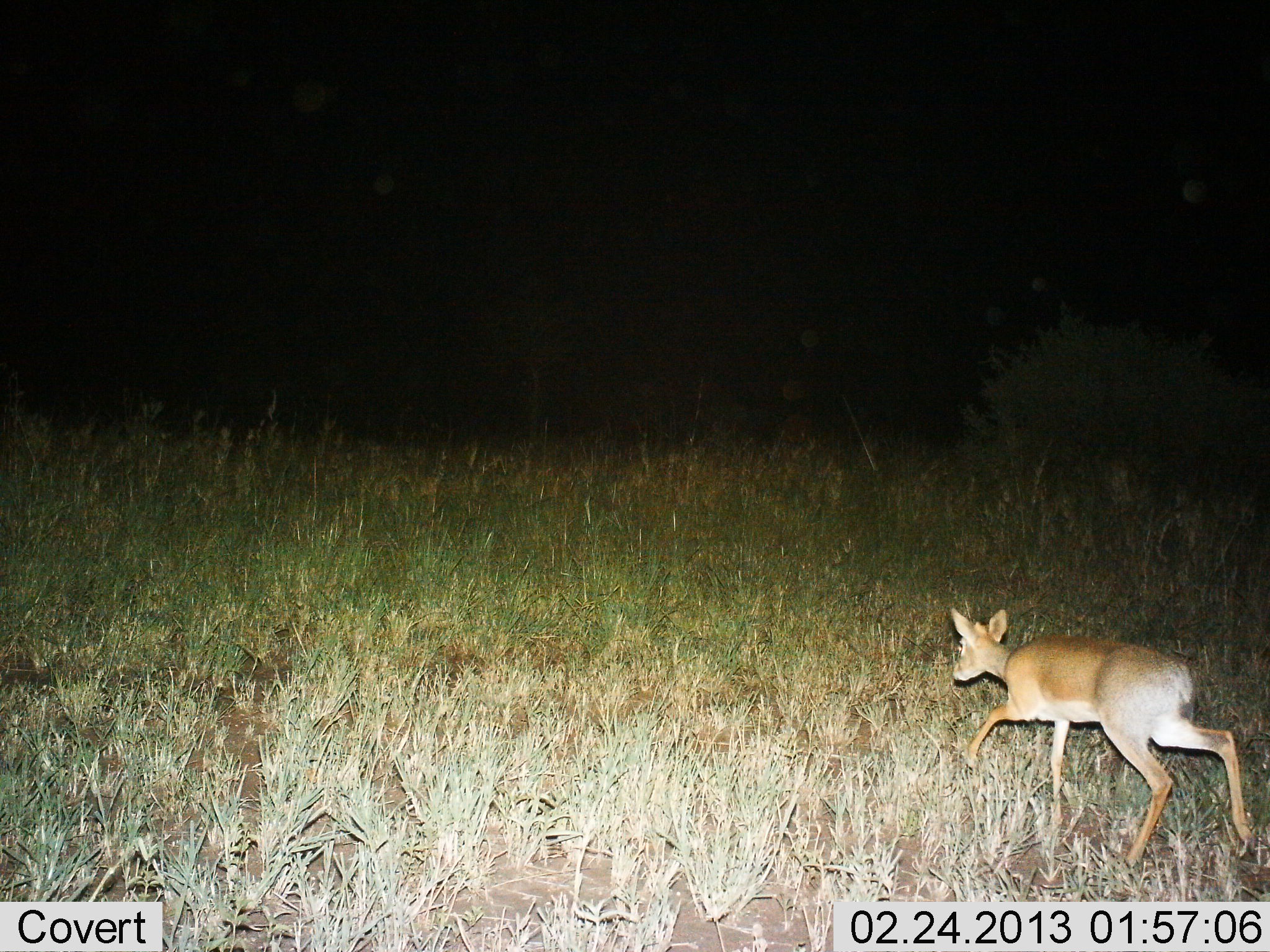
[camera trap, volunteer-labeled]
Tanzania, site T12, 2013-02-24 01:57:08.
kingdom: Animalia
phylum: Chordata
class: Mammalia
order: Artiodactyla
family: Bovidae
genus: Madoqua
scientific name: Madoqua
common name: dikdik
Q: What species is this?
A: Dikdik (Madoqua).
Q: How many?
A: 1.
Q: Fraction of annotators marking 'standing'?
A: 0%.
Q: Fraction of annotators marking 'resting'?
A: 10%.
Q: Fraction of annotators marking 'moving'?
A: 90%.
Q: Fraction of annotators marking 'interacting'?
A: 0%.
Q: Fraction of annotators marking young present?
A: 0%.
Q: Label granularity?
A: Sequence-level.